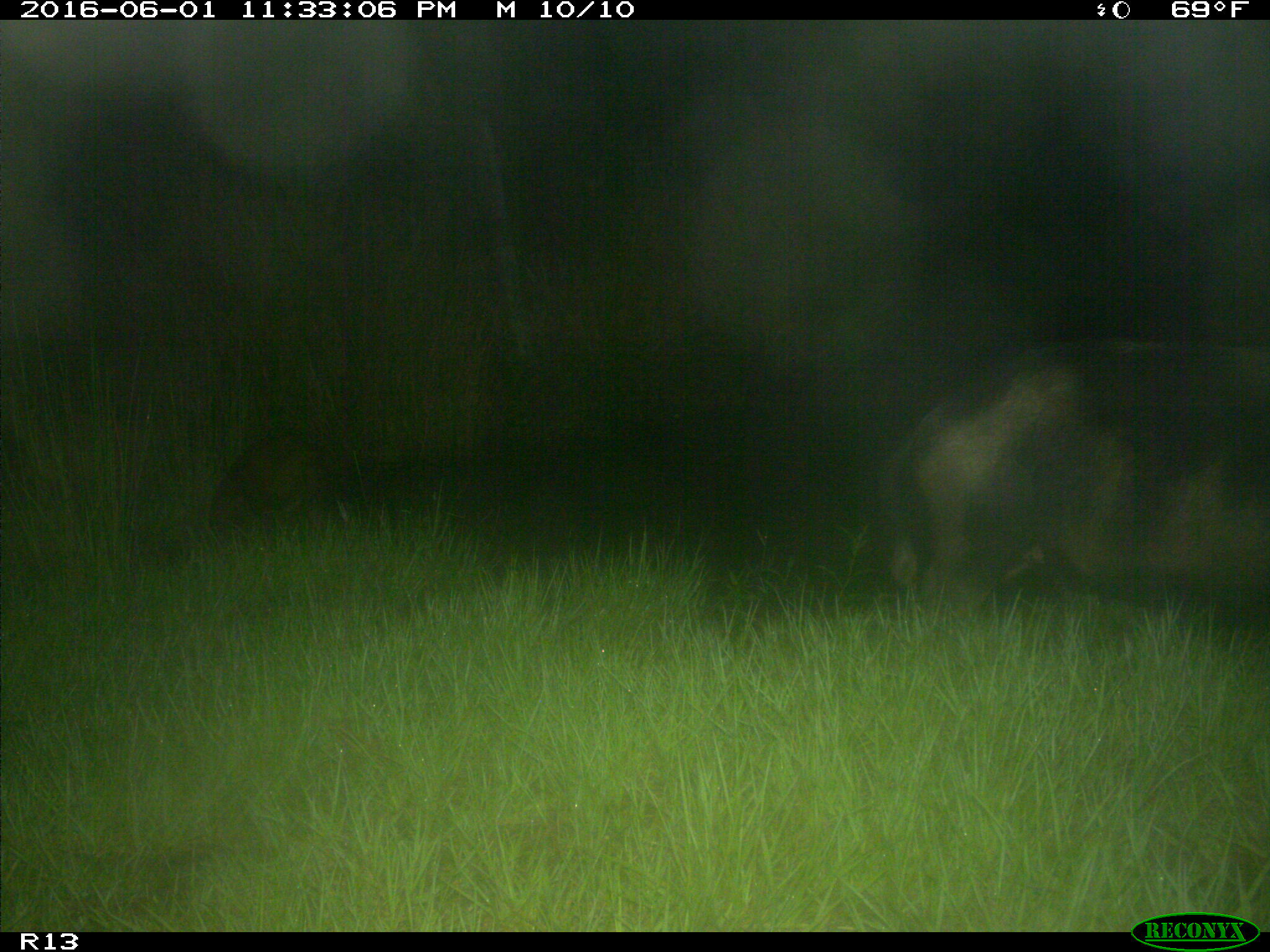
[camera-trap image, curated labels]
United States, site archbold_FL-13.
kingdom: Animalia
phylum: Chordata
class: Mammalia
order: Artiodactyla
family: Suidae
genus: Sus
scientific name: Sus scrofa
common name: wild boar